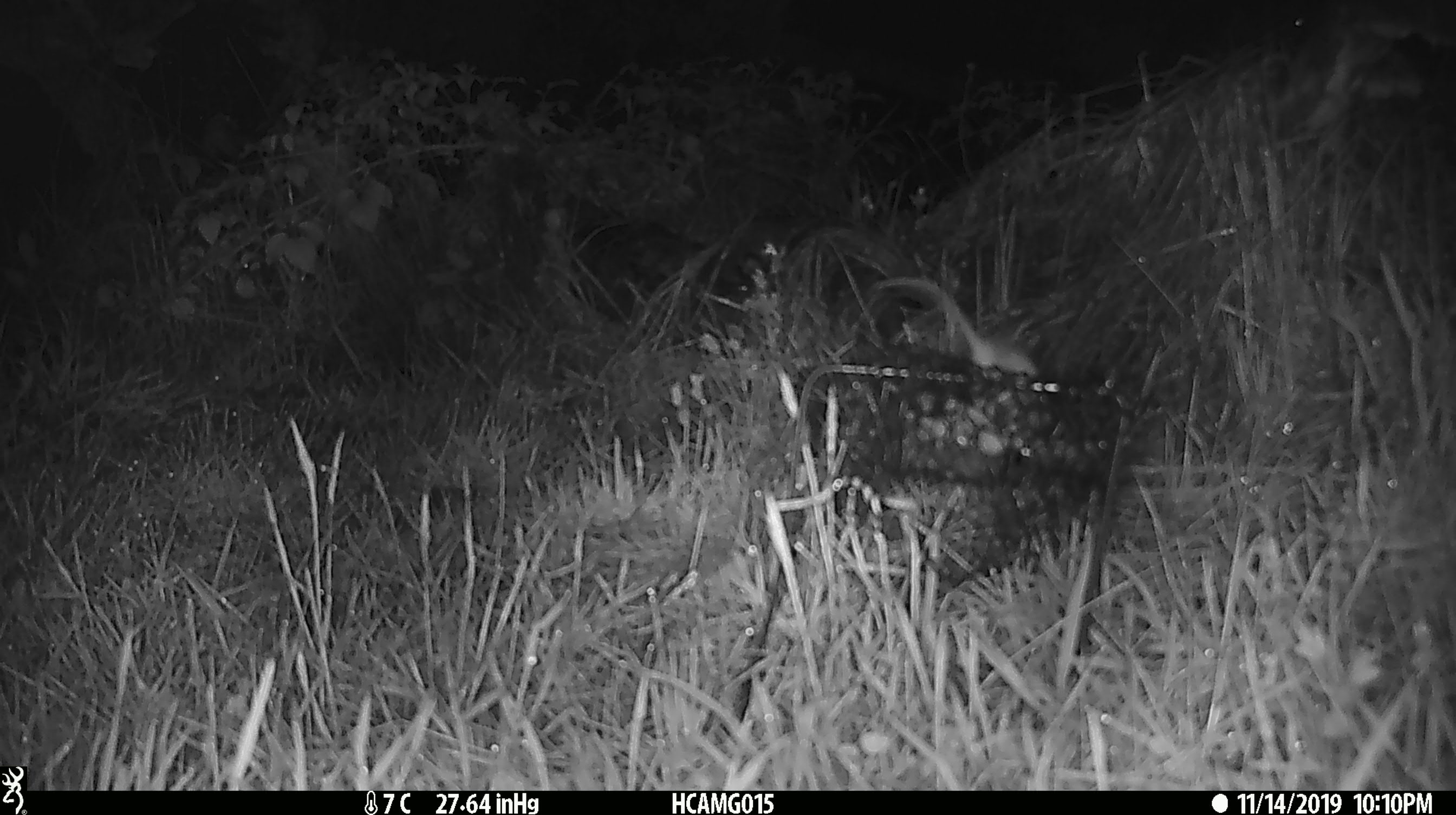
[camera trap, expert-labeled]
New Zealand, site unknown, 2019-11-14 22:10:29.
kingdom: Animalia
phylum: Chordata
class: Mammalia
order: Rodentia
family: Muridae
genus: Mus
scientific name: Mus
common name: mouse